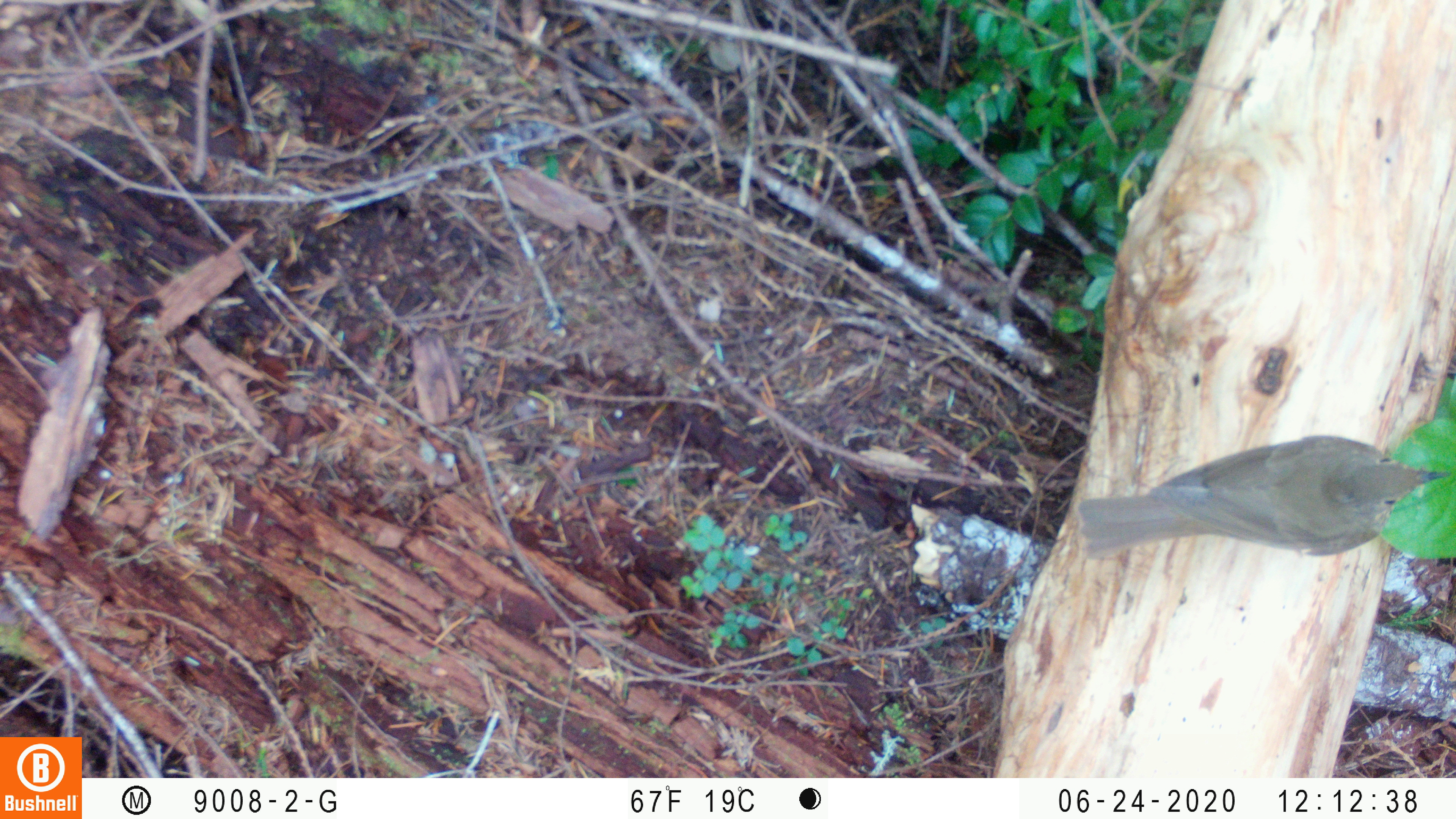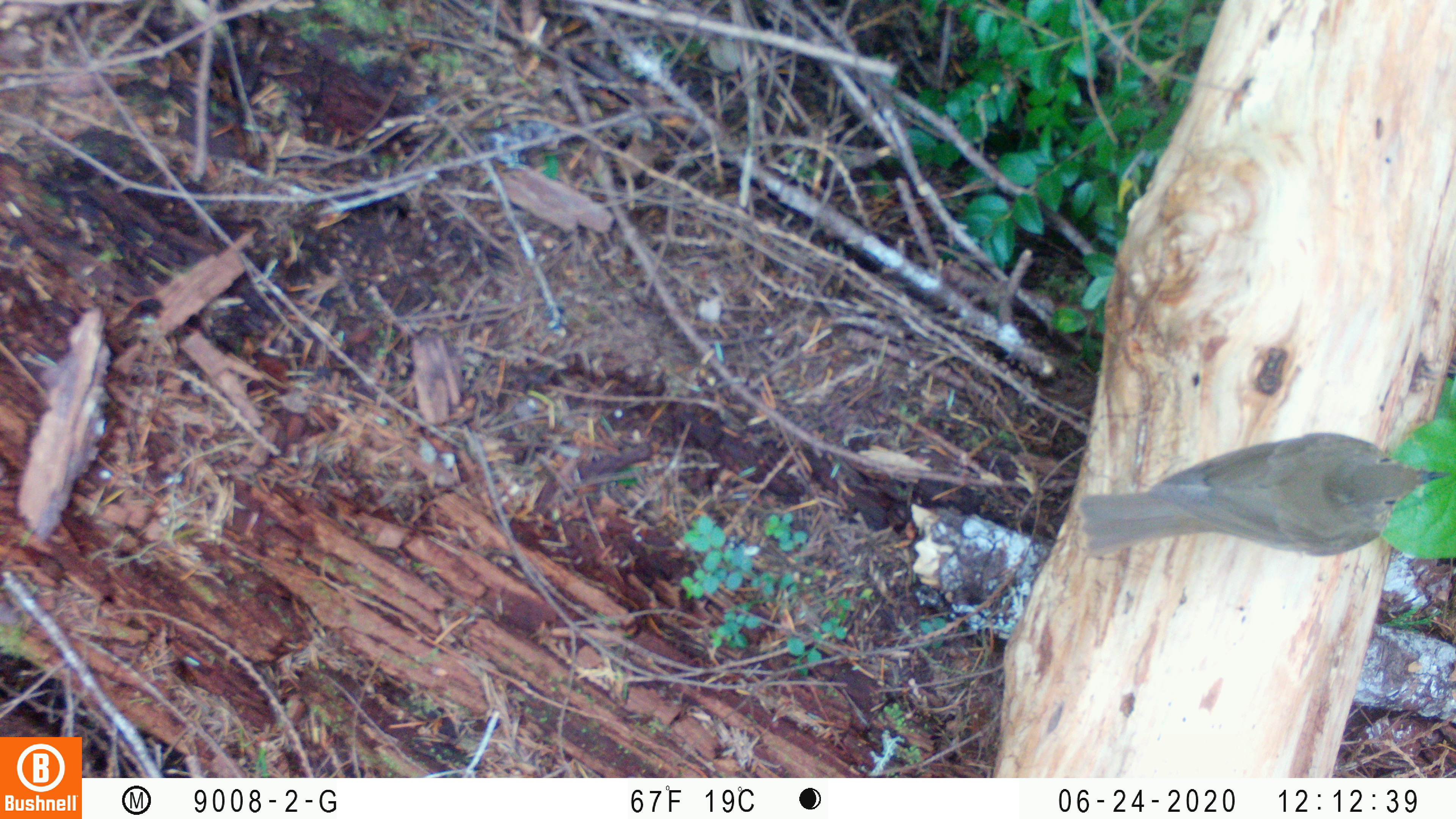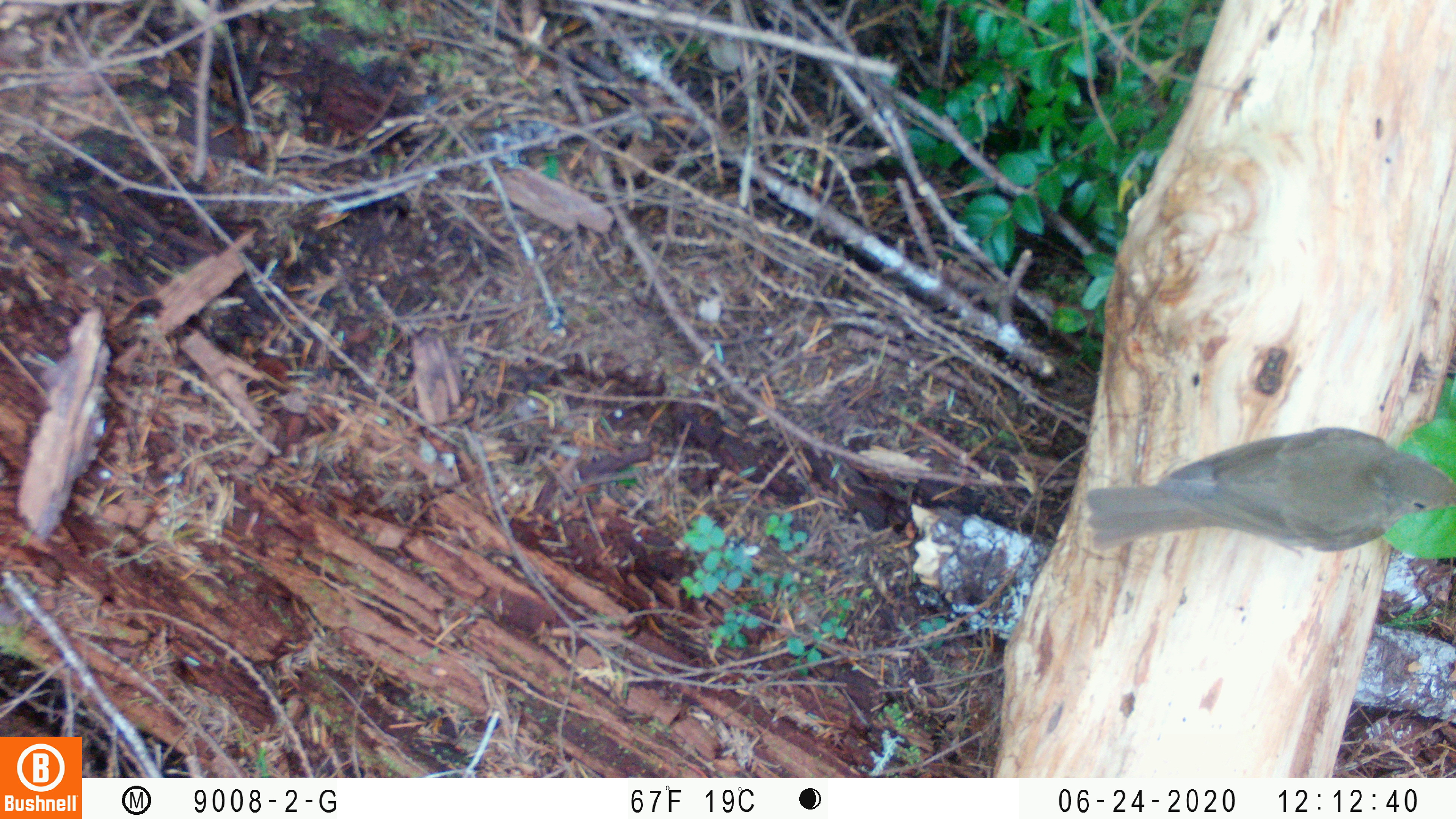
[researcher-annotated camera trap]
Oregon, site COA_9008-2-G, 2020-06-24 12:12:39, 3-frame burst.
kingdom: Animalia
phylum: Chordata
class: Aves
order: Passeriformes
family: Turdidae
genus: Catharus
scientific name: Catharus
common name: brown thrushes and nightingale-thrushes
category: catharus species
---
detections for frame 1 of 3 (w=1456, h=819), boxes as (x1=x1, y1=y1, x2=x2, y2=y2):
catharus species: (x1=1067, y1=427, x2=1452, y2=568)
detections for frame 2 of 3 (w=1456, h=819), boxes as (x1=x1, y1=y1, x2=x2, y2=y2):
catharus species: (x1=1065, y1=426, x2=1452, y2=571)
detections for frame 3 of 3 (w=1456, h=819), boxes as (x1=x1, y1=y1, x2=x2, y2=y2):
catharus species: (x1=1074, y1=412, x2=1452, y2=567)